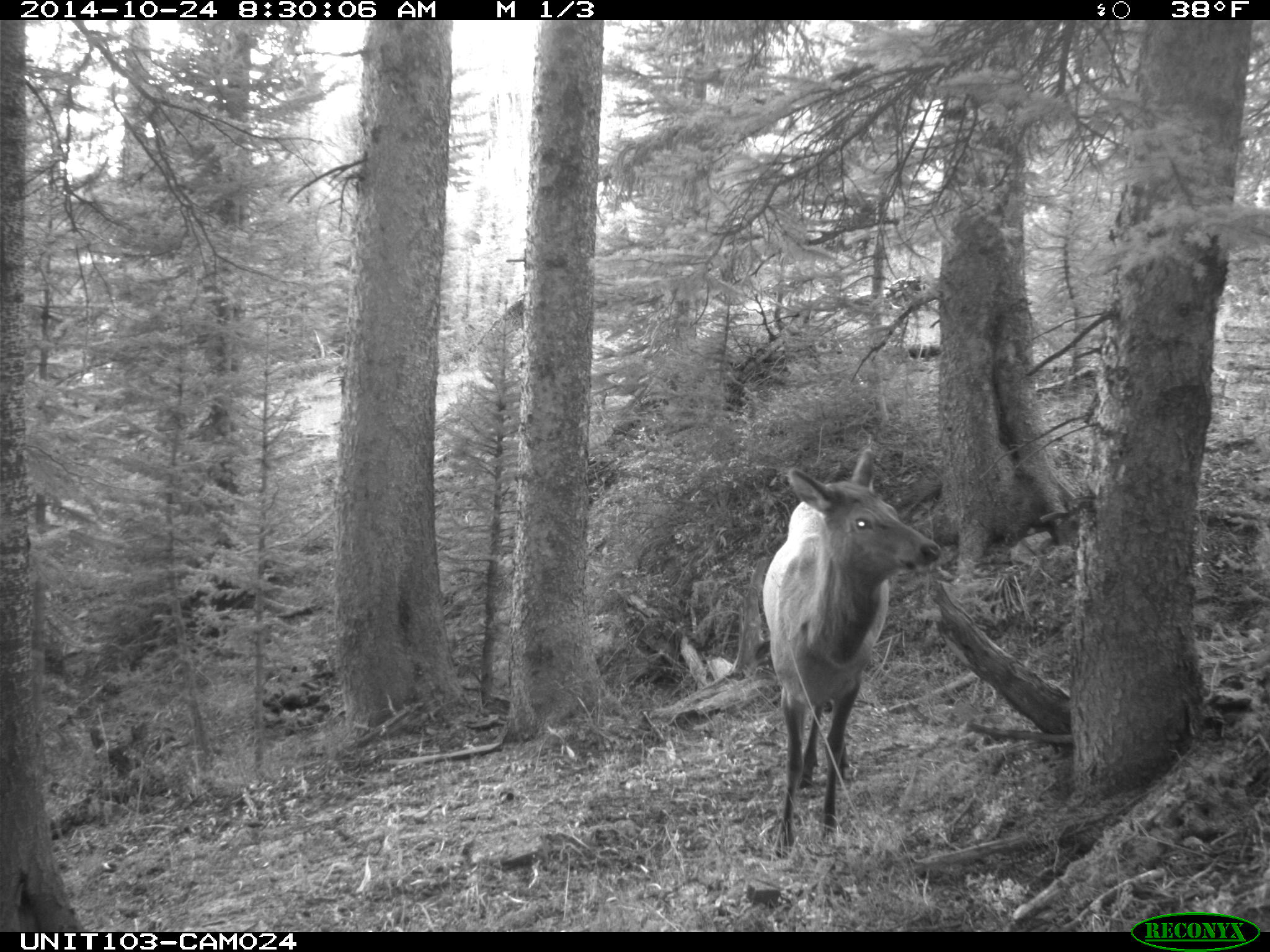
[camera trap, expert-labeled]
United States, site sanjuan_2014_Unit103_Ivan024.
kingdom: Animalia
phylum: Chordata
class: Mammalia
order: Artiodactyla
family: Cervidae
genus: Cervus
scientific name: Cervus elaphus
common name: red deer